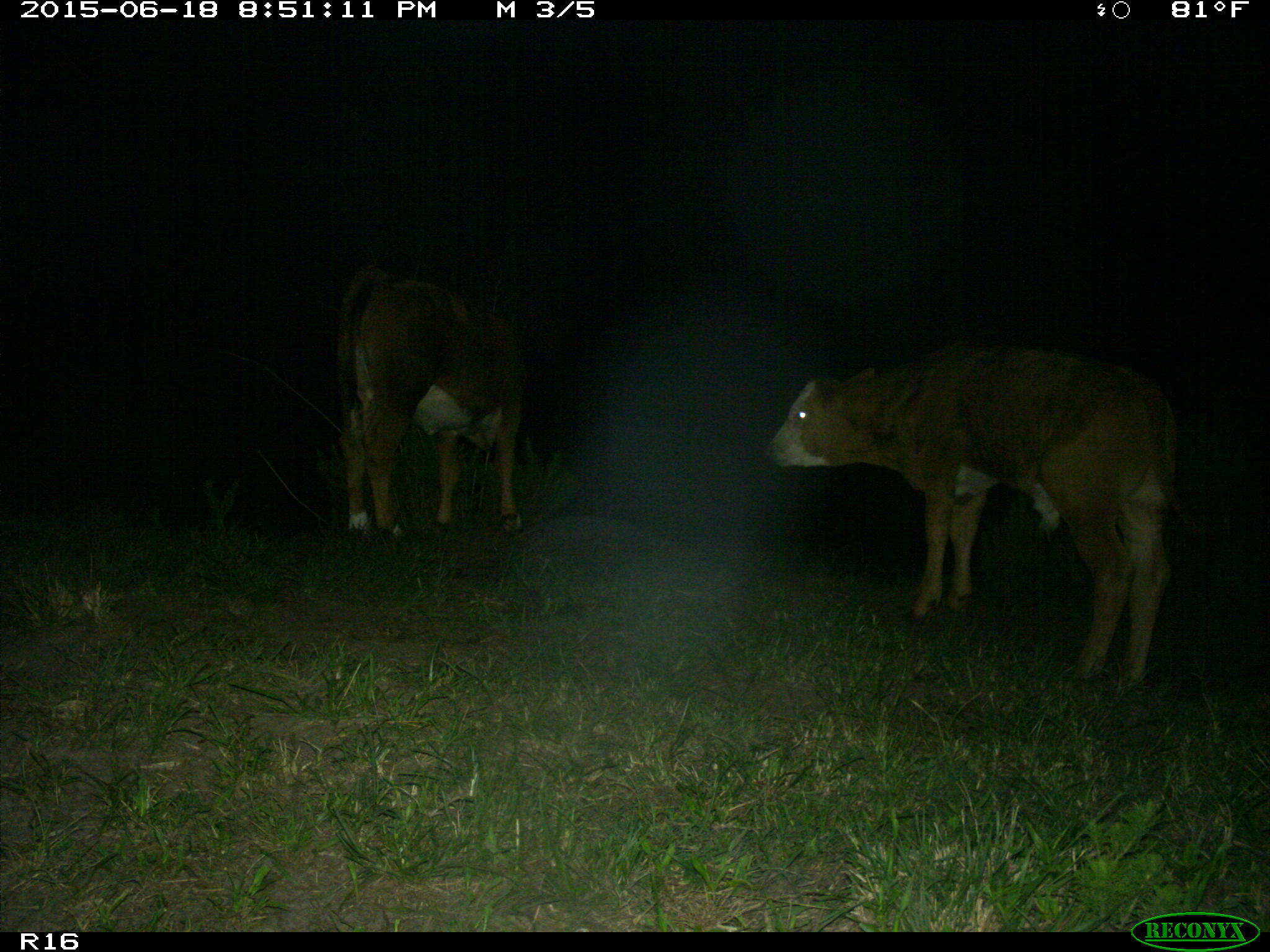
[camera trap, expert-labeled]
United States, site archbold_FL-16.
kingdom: Animalia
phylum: Chordata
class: Mammalia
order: Artiodactyla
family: Bovidae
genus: Bos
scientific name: Bos taurus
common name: domestic cow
Bos taurus (domestic cow).